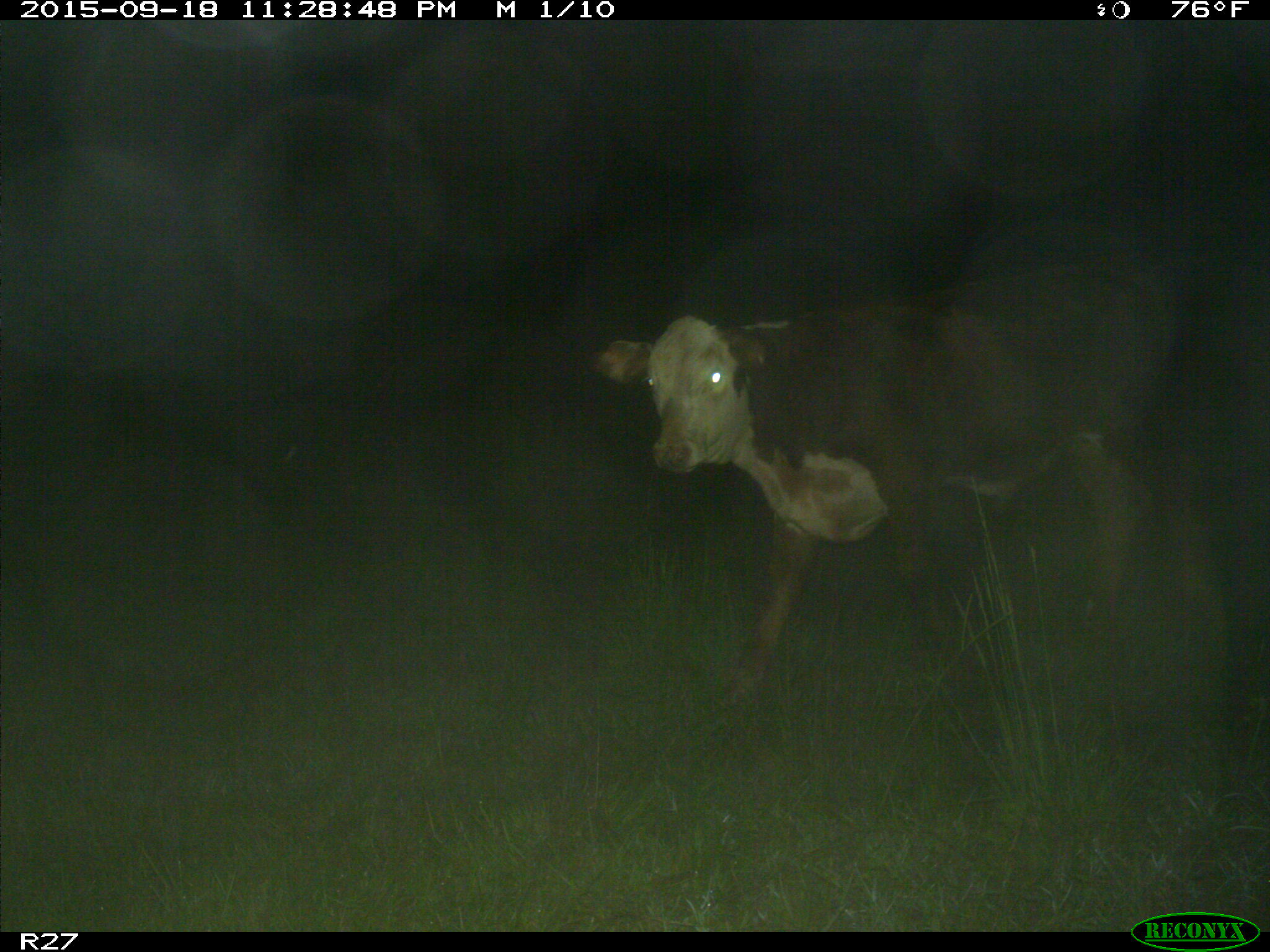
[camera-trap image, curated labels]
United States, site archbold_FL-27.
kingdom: Animalia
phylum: Chordata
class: Mammalia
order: Artiodactyla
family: Bovidae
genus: Bos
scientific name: Bos taurus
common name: domestic cow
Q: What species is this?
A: Bos taurus (domestic cow).